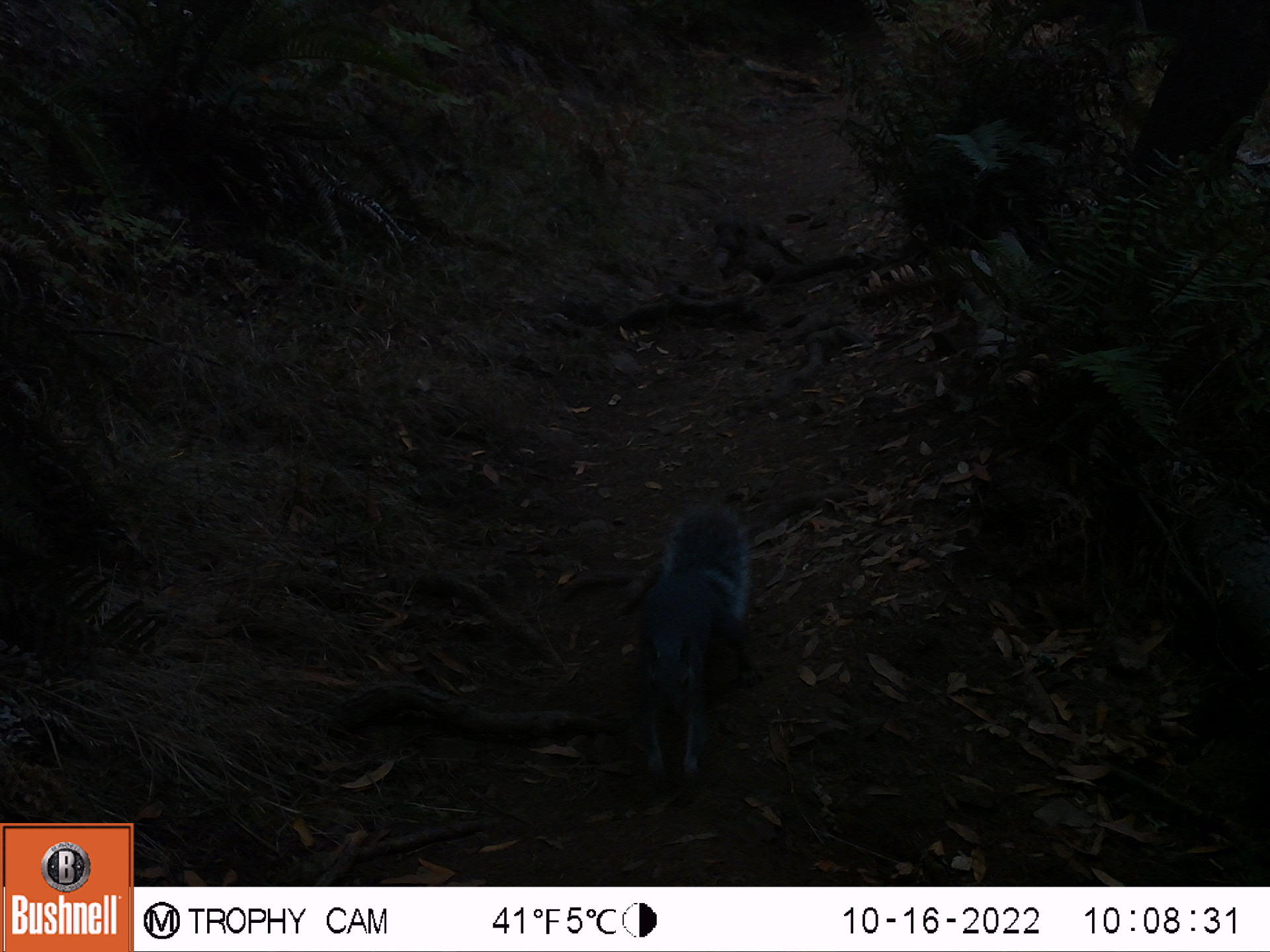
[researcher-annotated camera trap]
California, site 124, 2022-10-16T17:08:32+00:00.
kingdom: Animalia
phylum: Chordata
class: Mammalia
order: Rodentia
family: Sciuridae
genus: Sciurus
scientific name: Sciurus griseus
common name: western gray squirrel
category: western grey squirrel